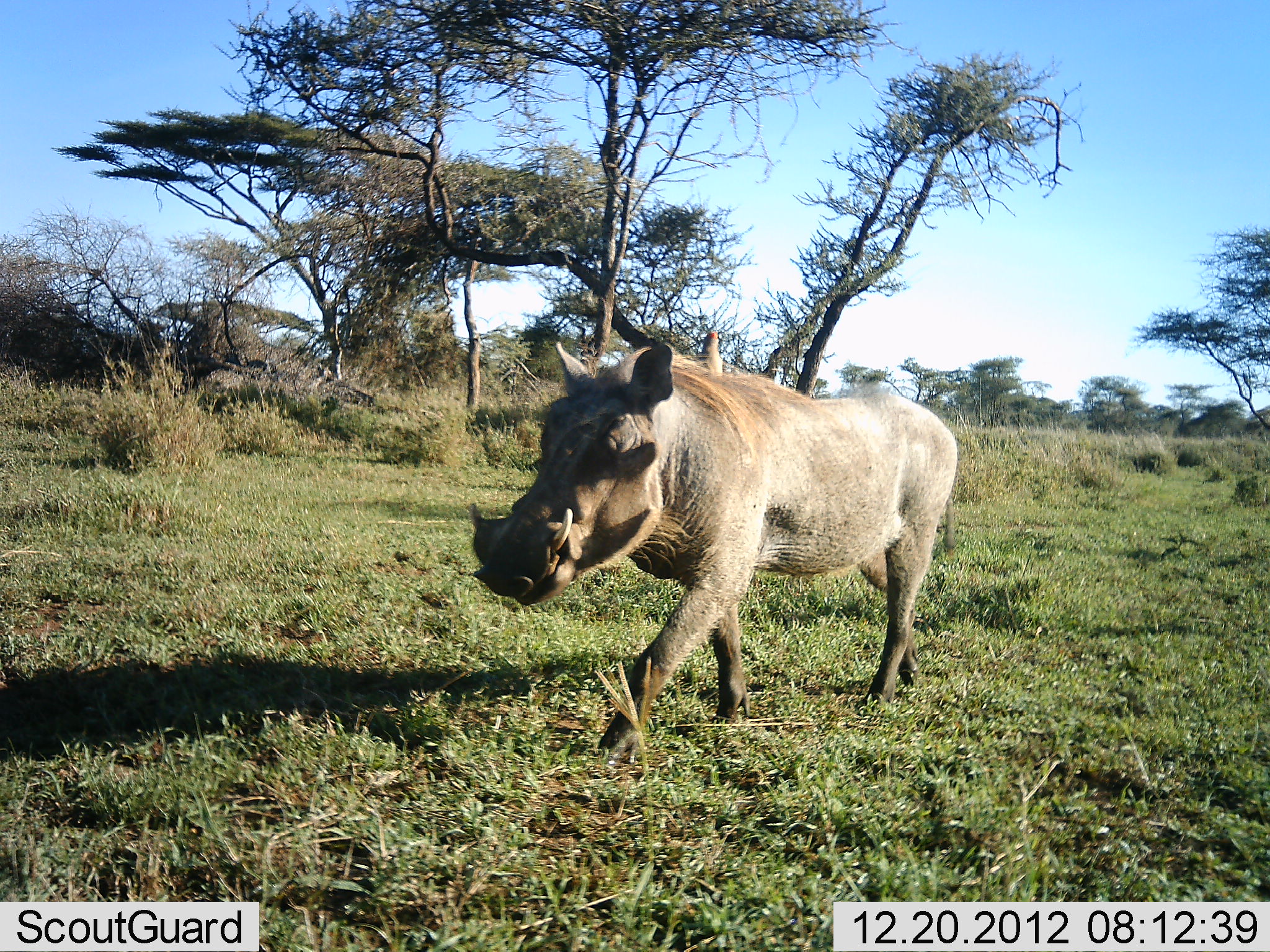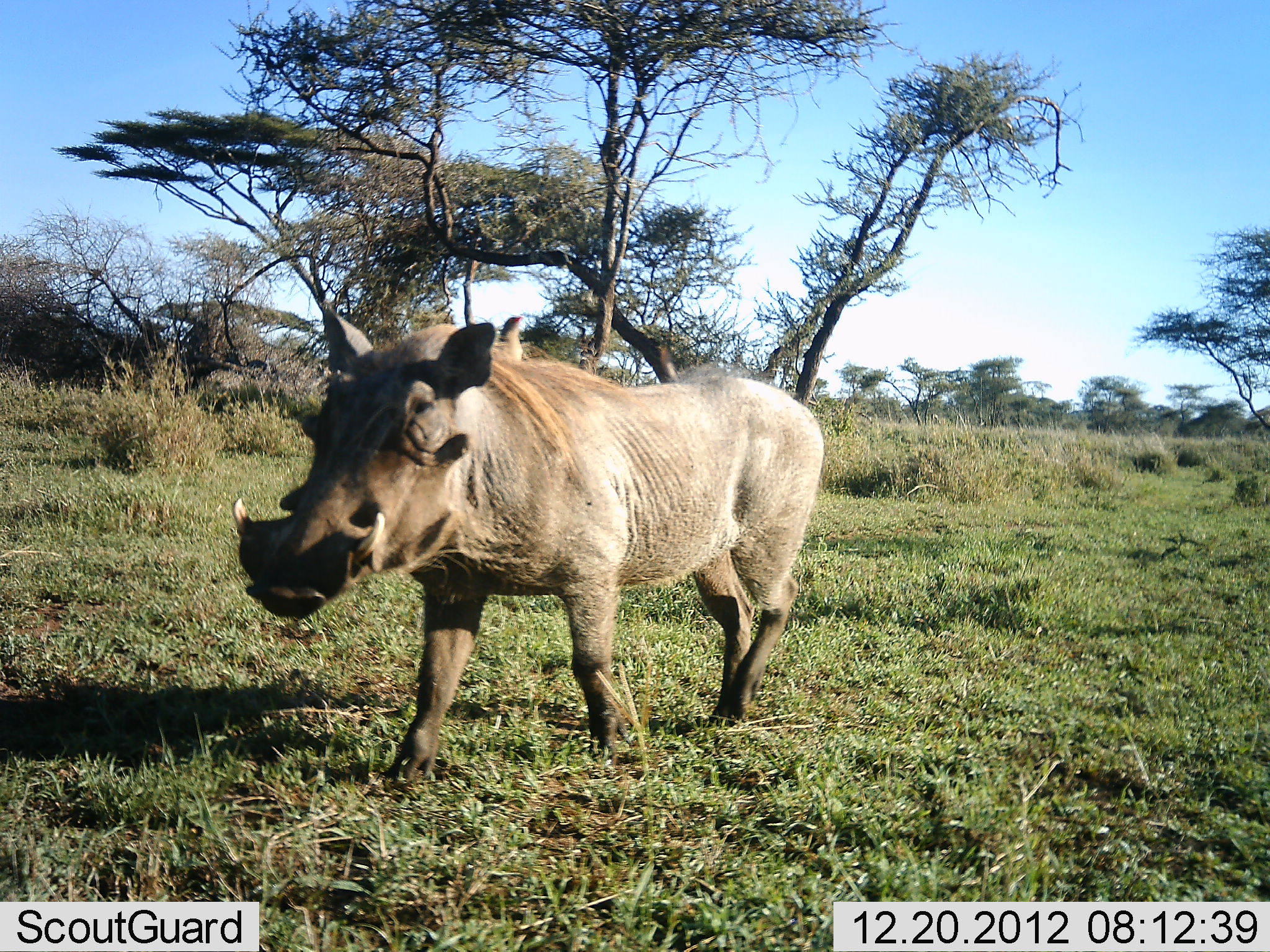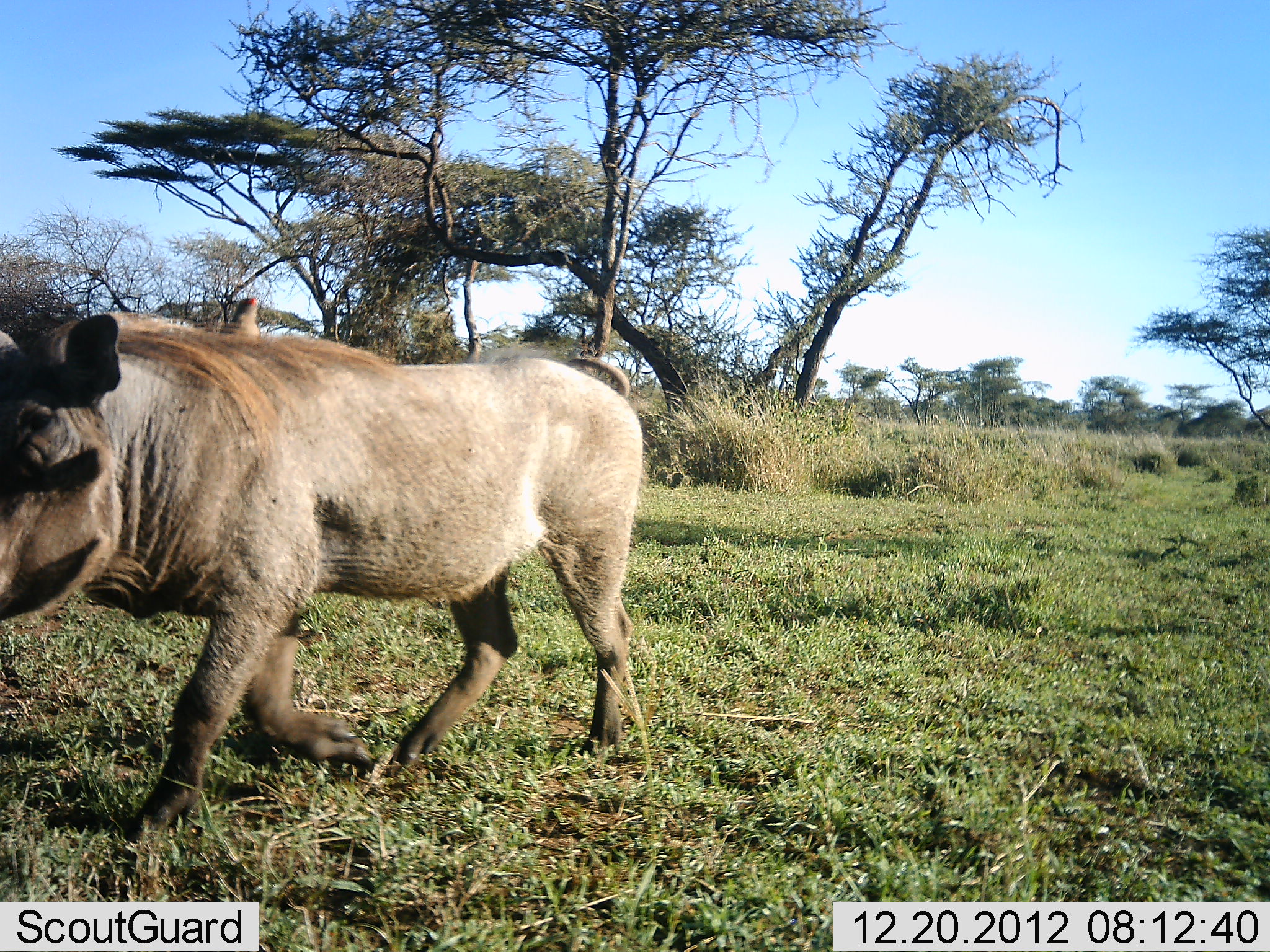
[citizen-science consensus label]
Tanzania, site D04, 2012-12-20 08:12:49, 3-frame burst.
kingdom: Animalia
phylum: Chordata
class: Mammalia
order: Artiodactyla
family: Suidae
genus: Phacochoerus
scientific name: Phacochoerus africanus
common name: warthog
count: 1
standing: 3%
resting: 0%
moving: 100%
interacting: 0%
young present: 0%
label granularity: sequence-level